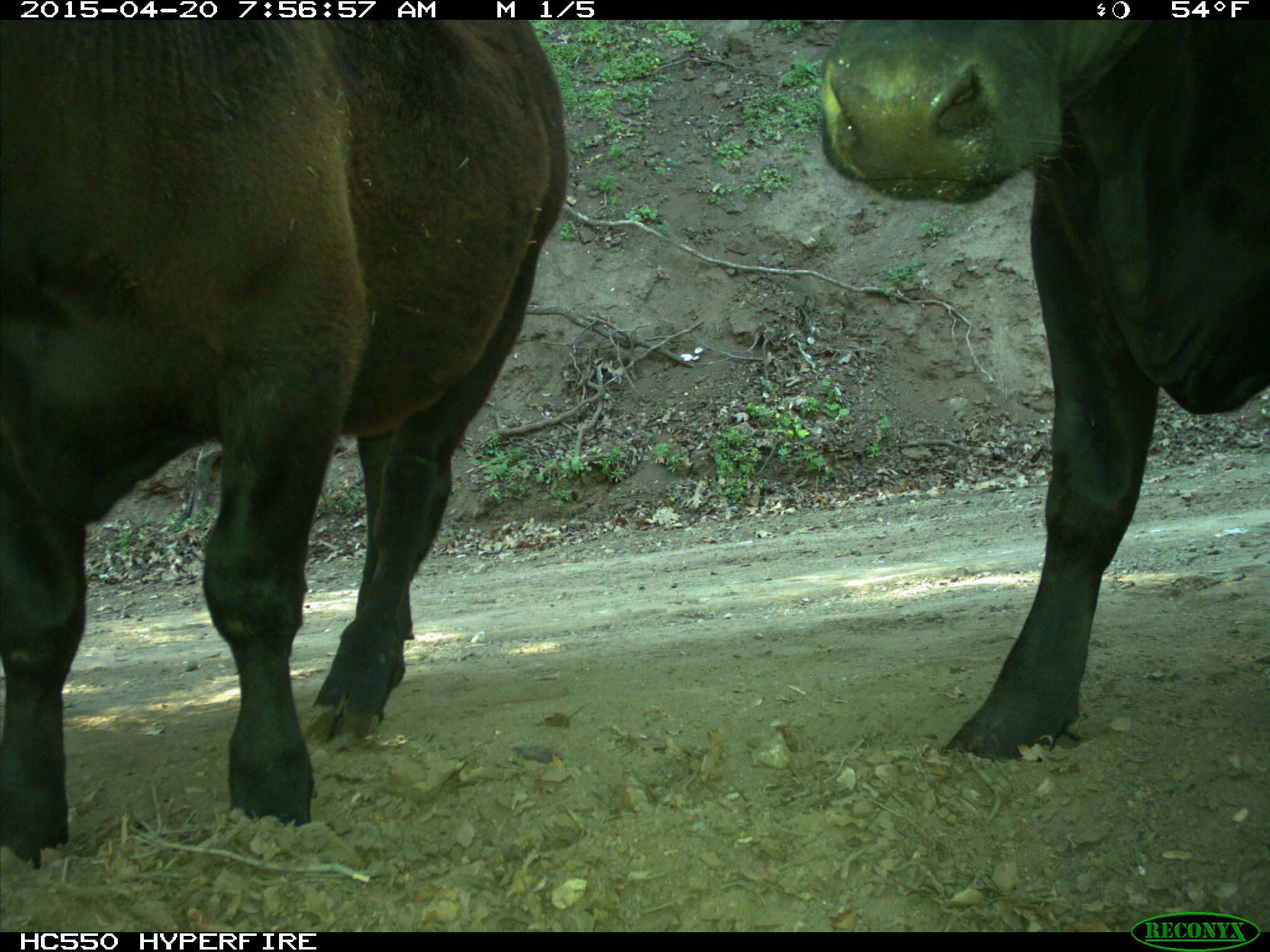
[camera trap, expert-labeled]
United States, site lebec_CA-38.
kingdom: Animalia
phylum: Chordata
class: Mammalia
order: Artiodactyla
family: Bovidae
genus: Bos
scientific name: Bos taurus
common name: domestic cow